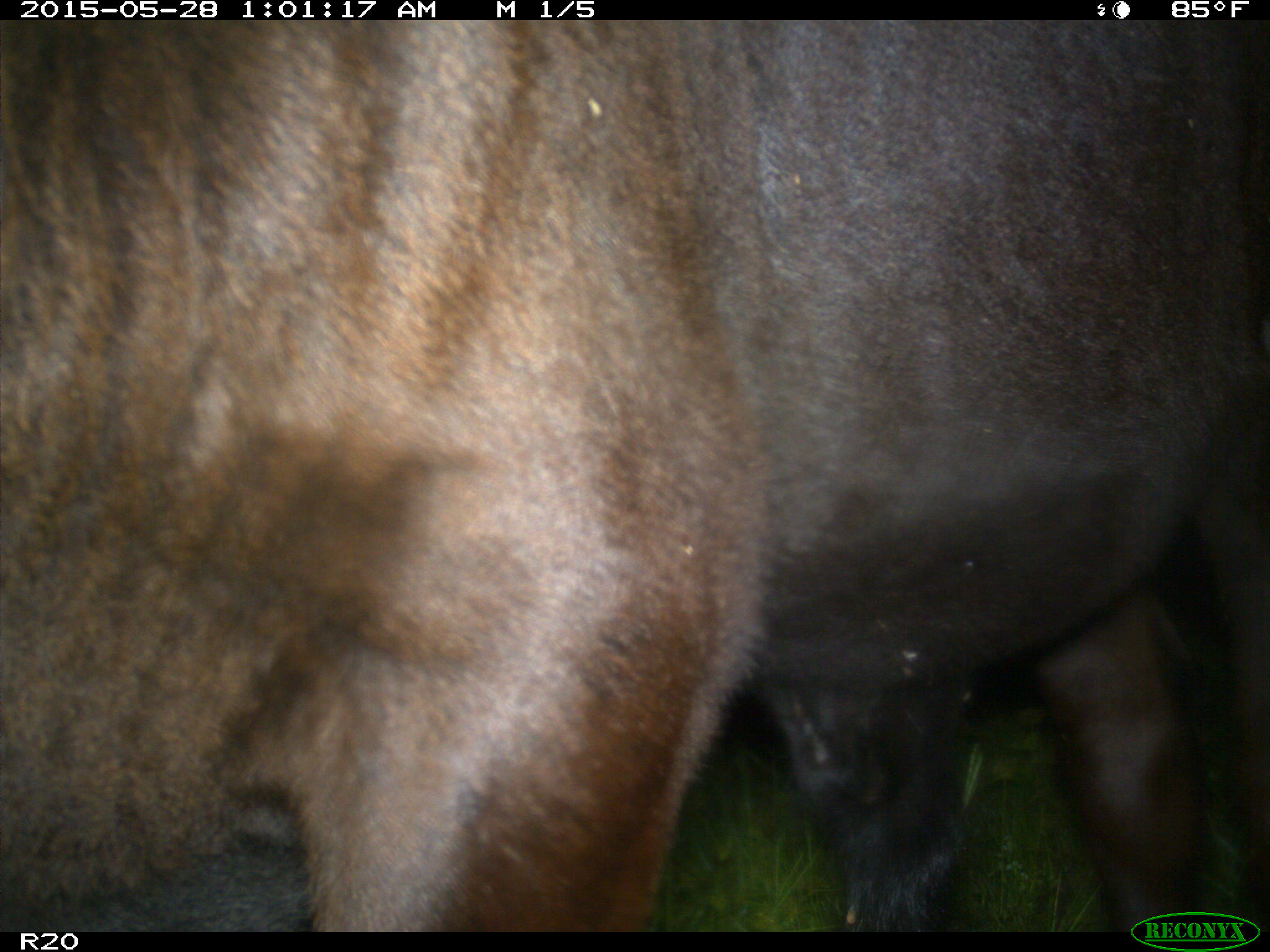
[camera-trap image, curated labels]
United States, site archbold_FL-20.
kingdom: Animalia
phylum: Chordata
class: Mammalia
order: Artiodactyla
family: Bovidae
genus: Bos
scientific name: Bos taurus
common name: domestic cow